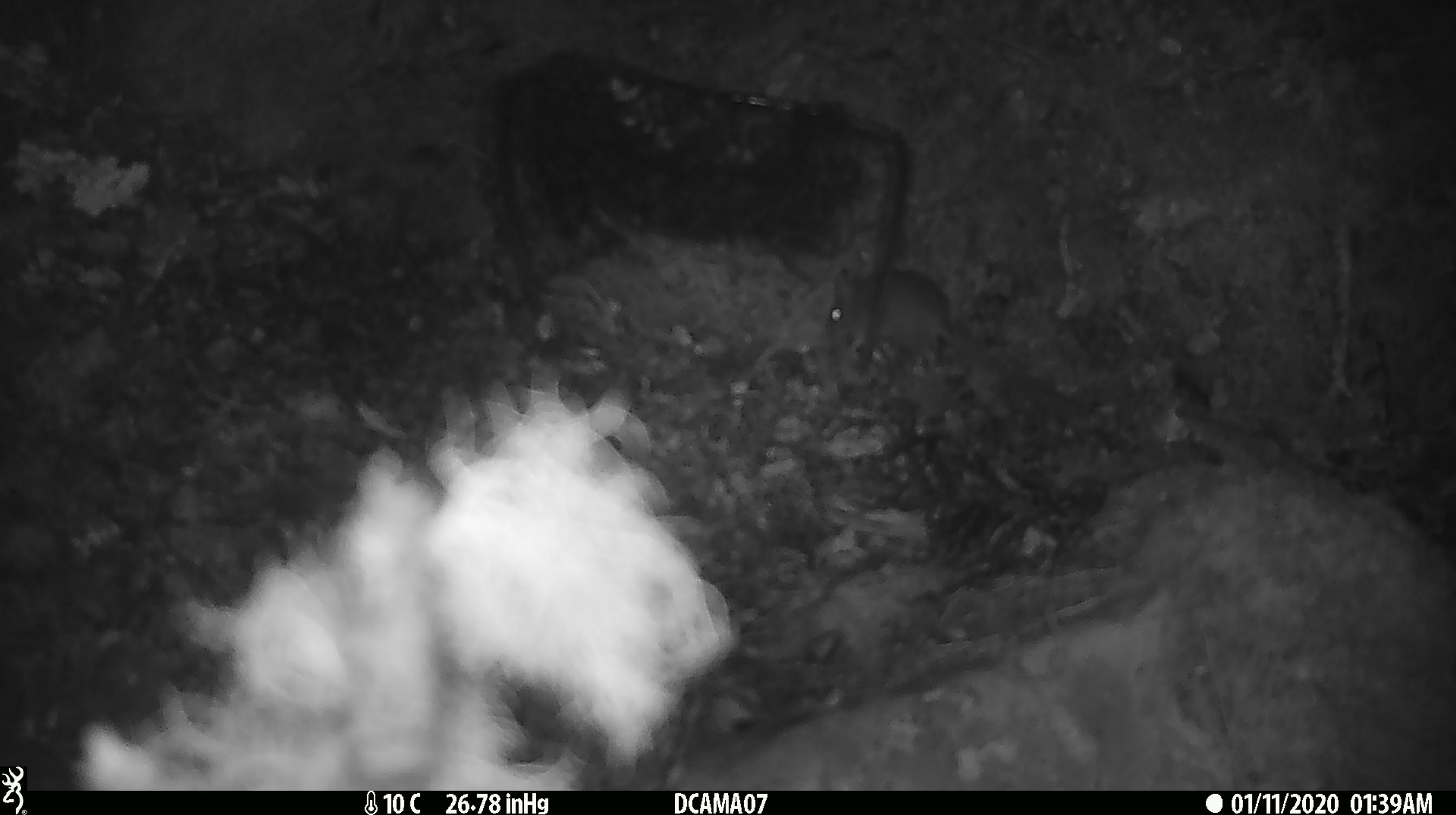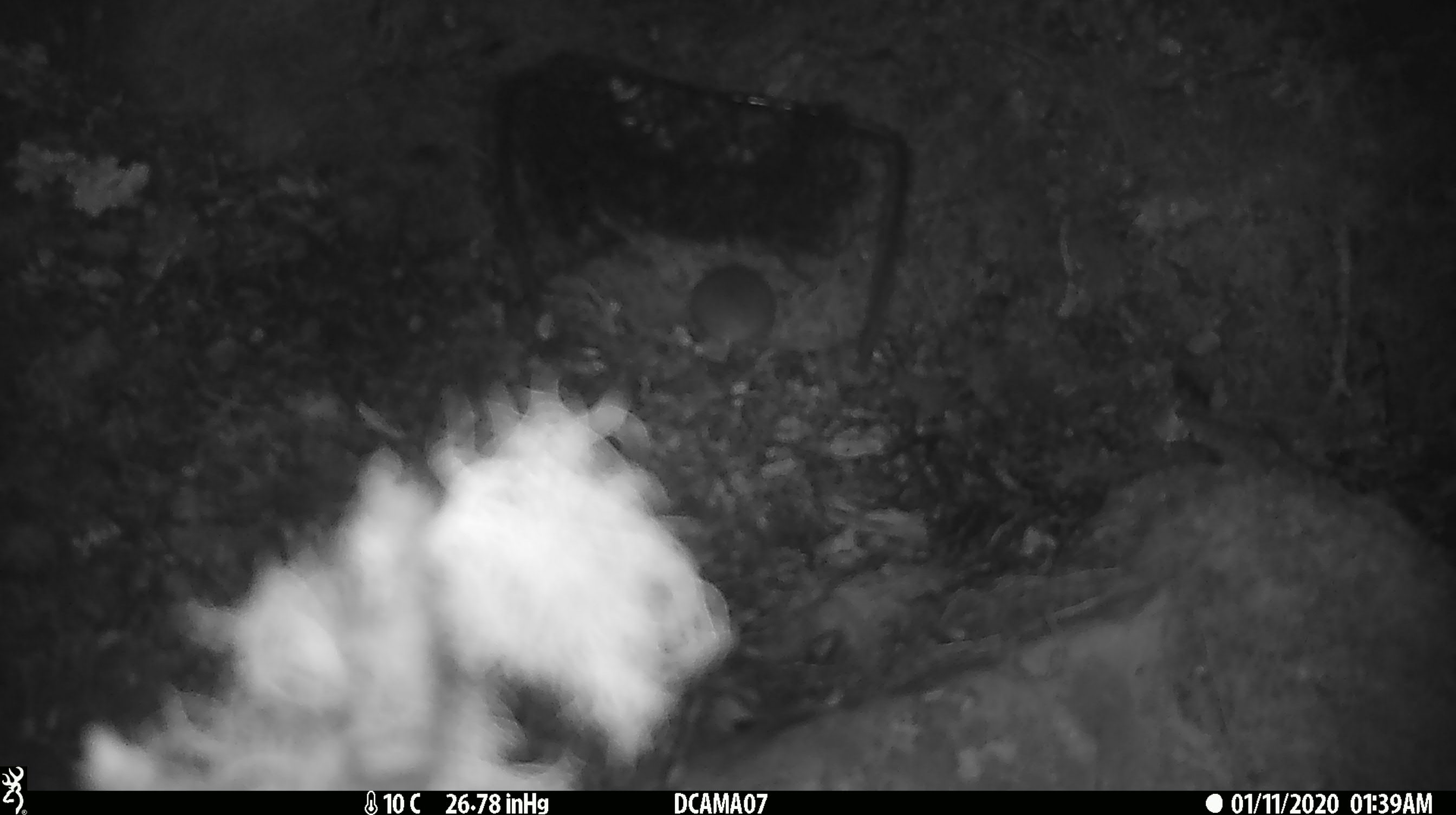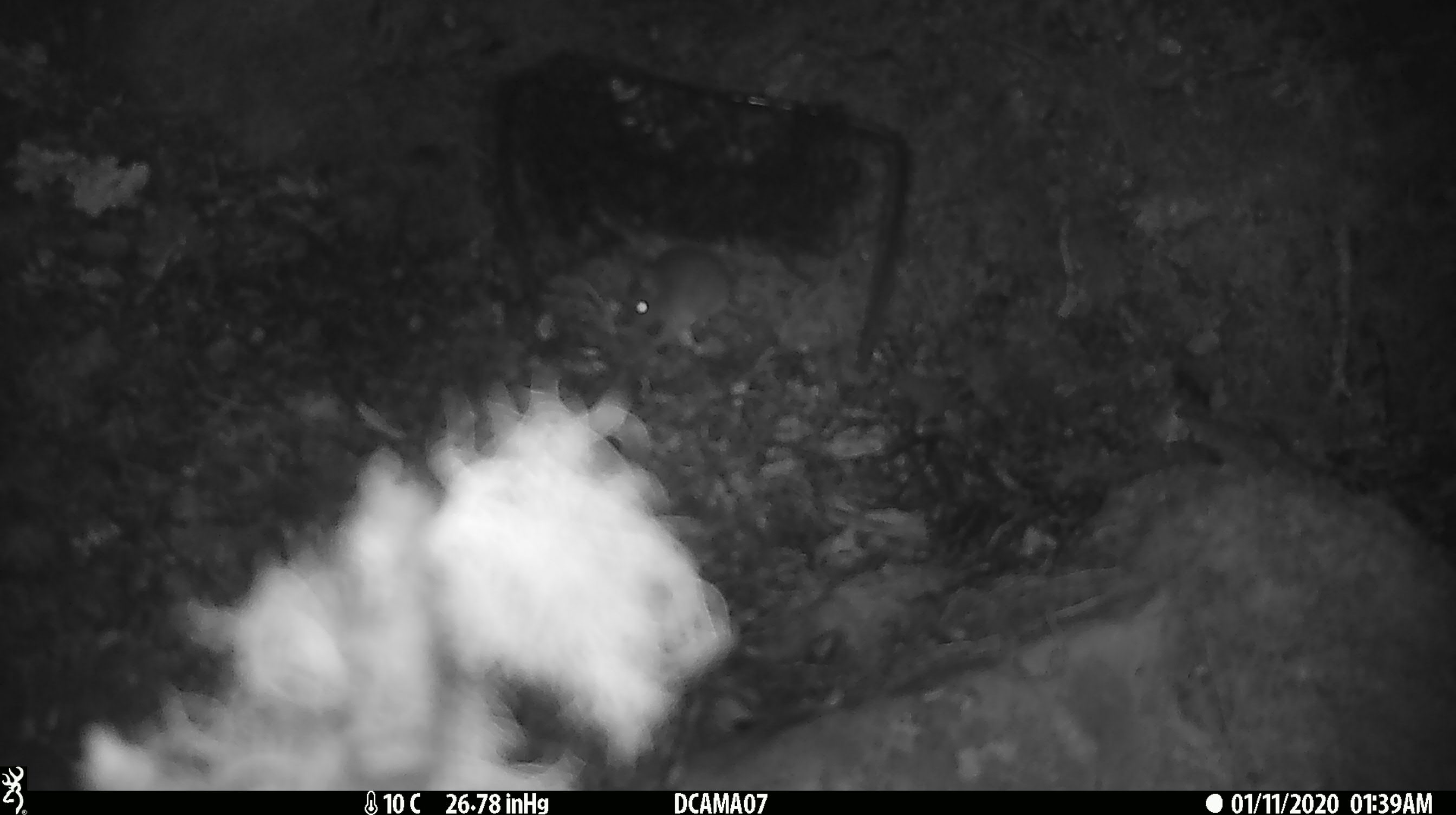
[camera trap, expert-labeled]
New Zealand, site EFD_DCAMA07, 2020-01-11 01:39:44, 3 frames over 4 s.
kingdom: Animalia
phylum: Chordata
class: Mammalia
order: Rodentia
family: Muridae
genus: Mus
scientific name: Mus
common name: mouse